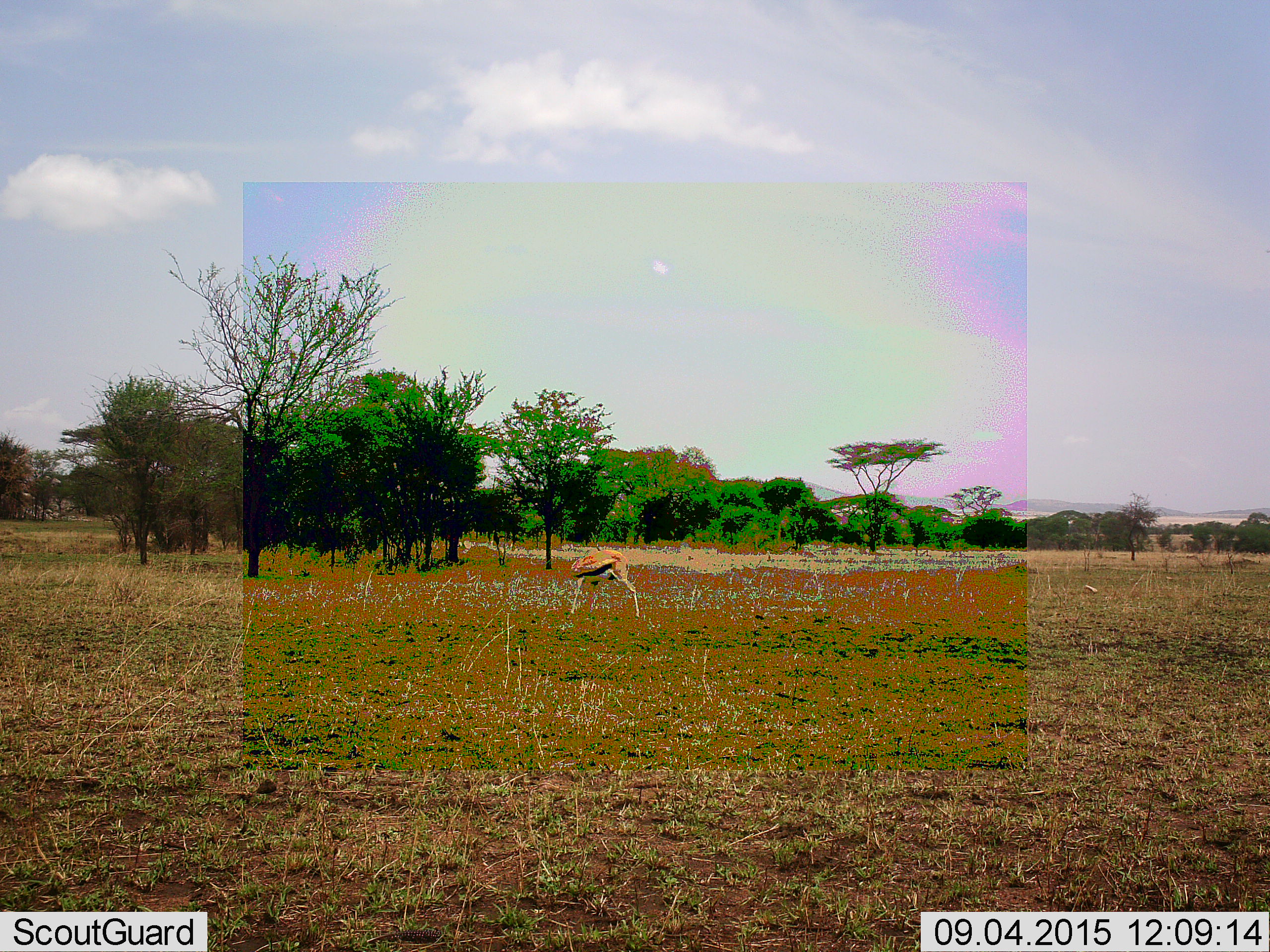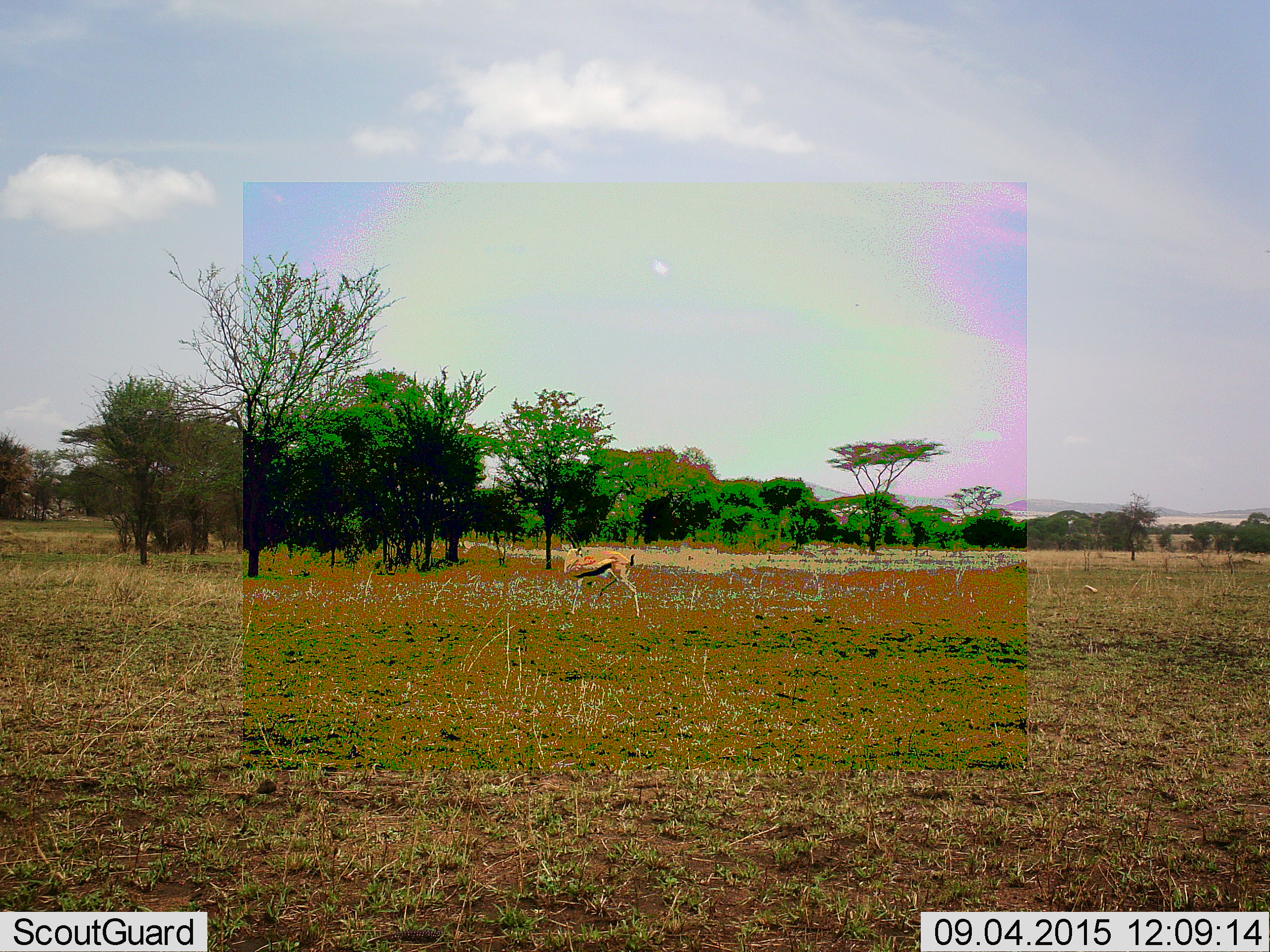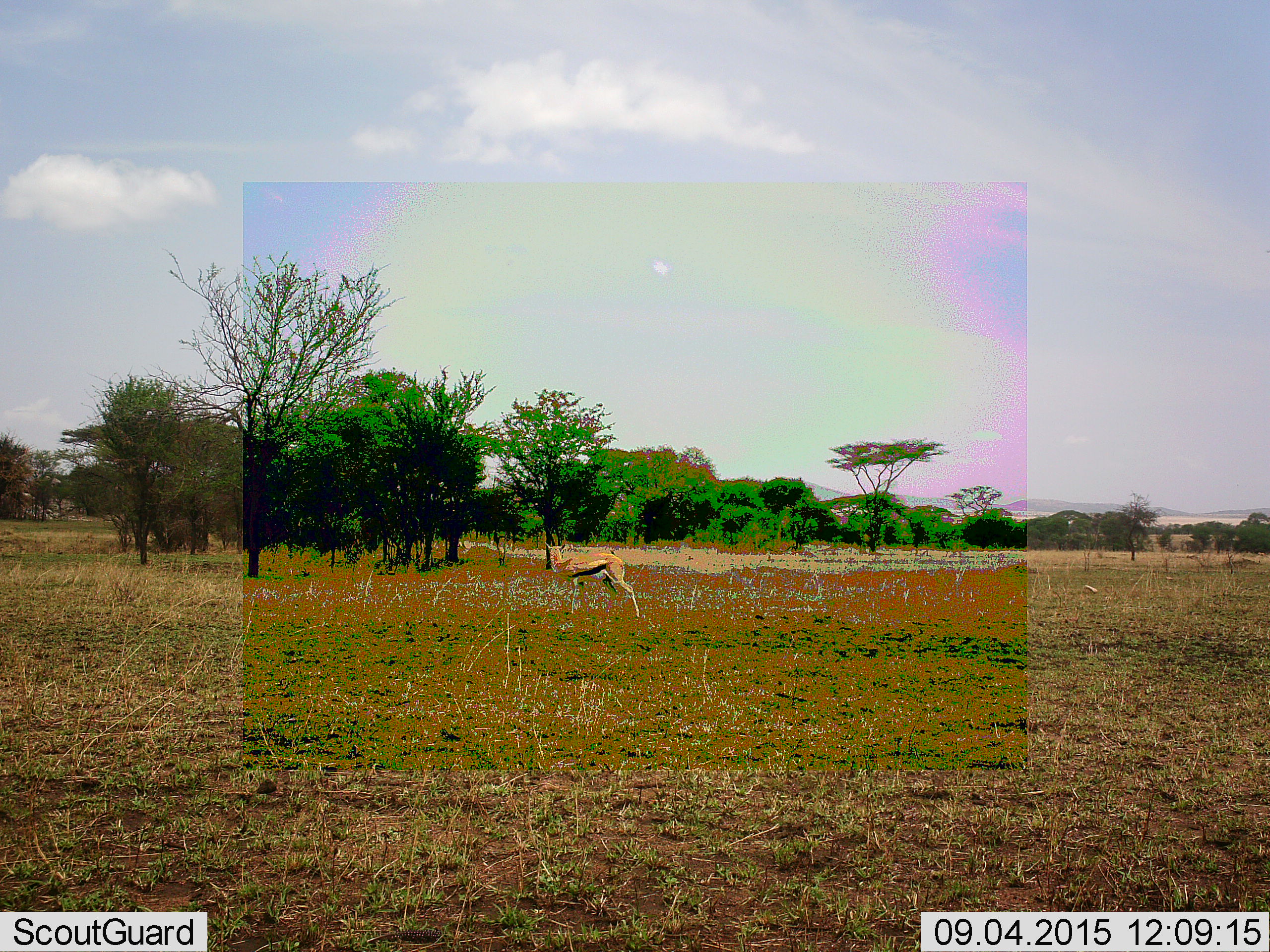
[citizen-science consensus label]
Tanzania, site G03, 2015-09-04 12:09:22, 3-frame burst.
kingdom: Animalia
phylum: Chordata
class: Mammalia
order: Artiodactyla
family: Bovidae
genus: Eudorcas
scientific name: Eudorcas thomsonii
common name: thomson's gazelle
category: gazellethomsons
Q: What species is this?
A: Gazellethomsons (thomson's gazelle) (Eudorcas thomsonii).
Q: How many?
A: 1.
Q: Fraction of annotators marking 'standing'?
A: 78%.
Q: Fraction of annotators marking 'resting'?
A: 0%.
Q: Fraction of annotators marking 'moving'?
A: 17%.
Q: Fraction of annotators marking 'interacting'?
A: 0%.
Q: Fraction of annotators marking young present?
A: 0%.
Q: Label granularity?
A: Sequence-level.